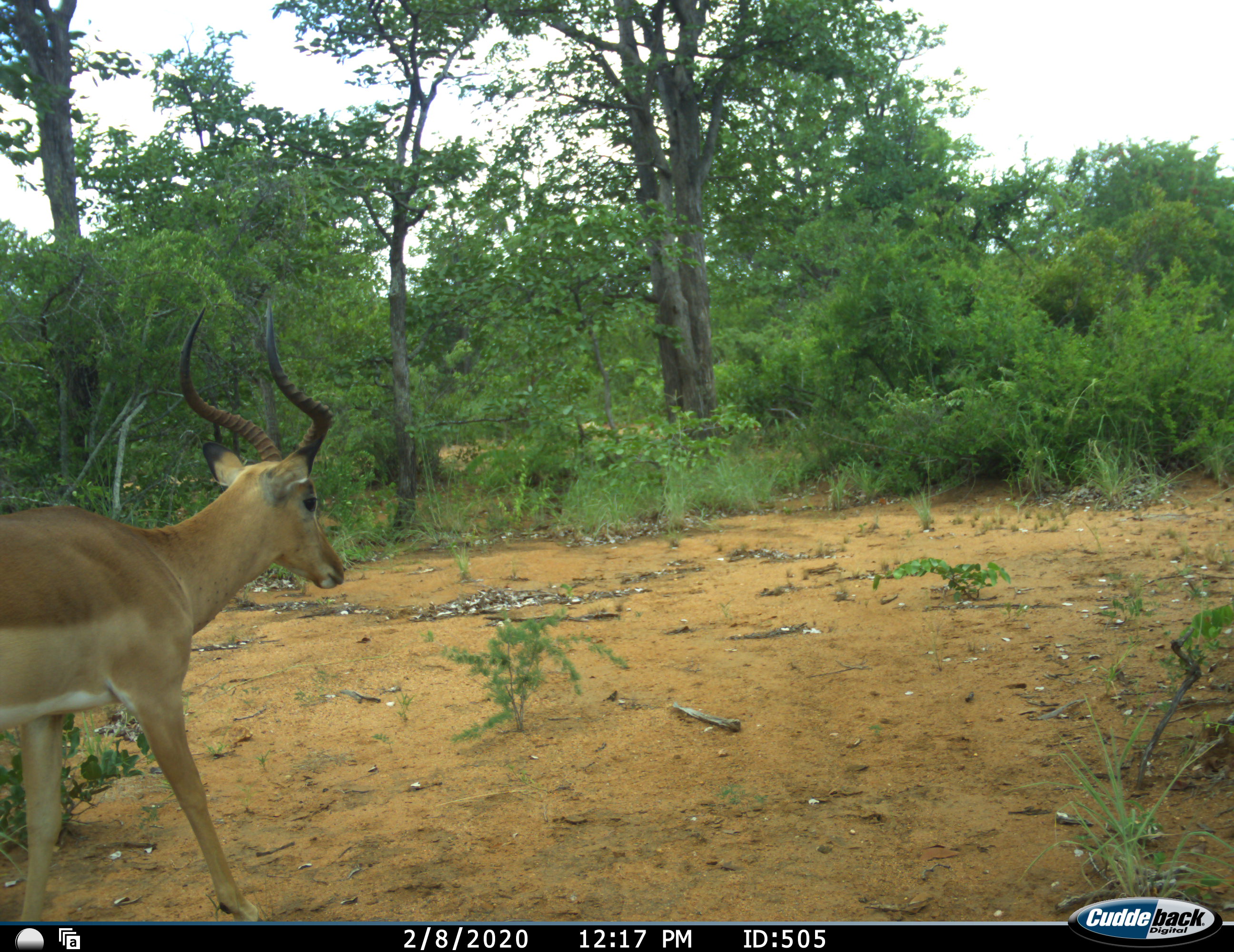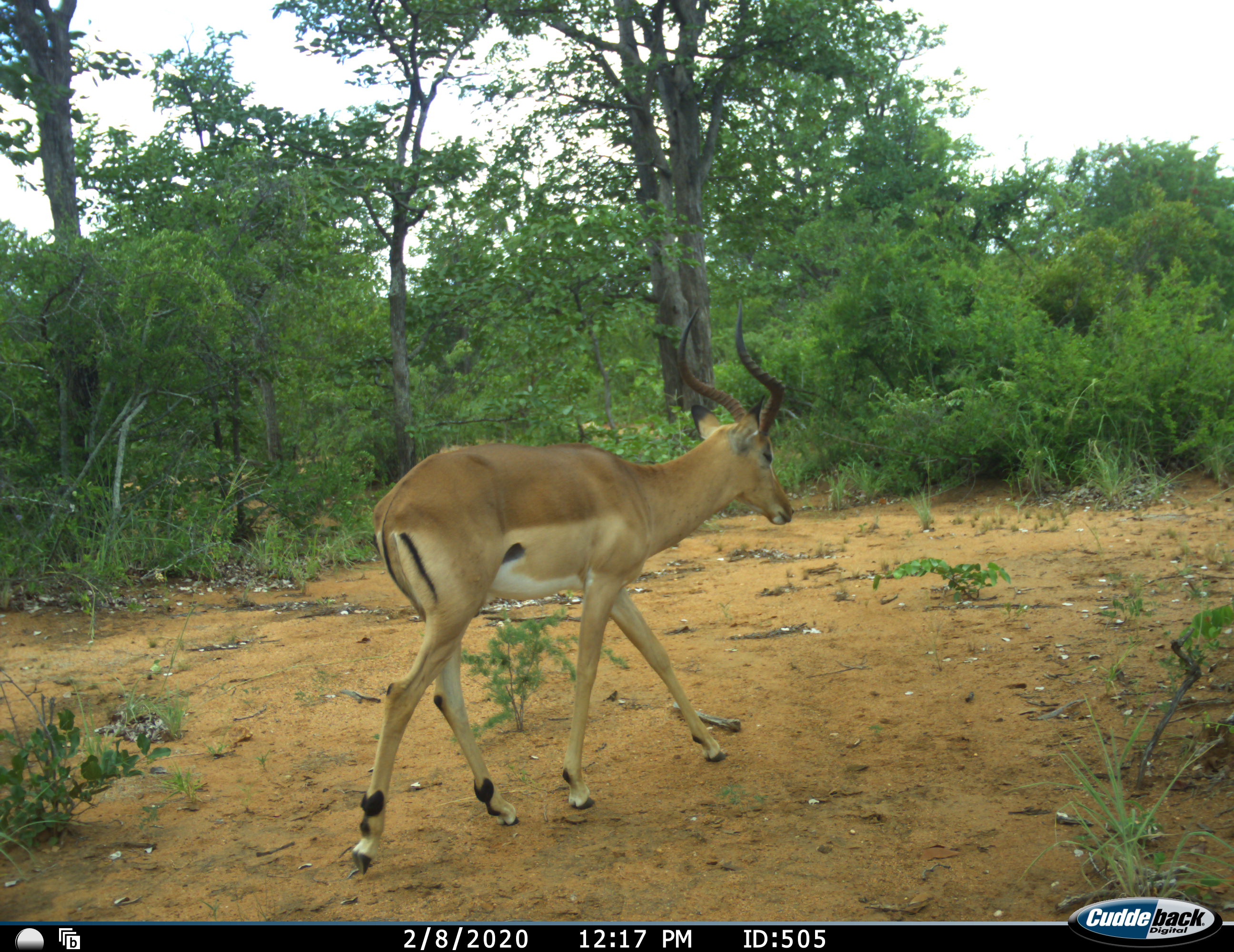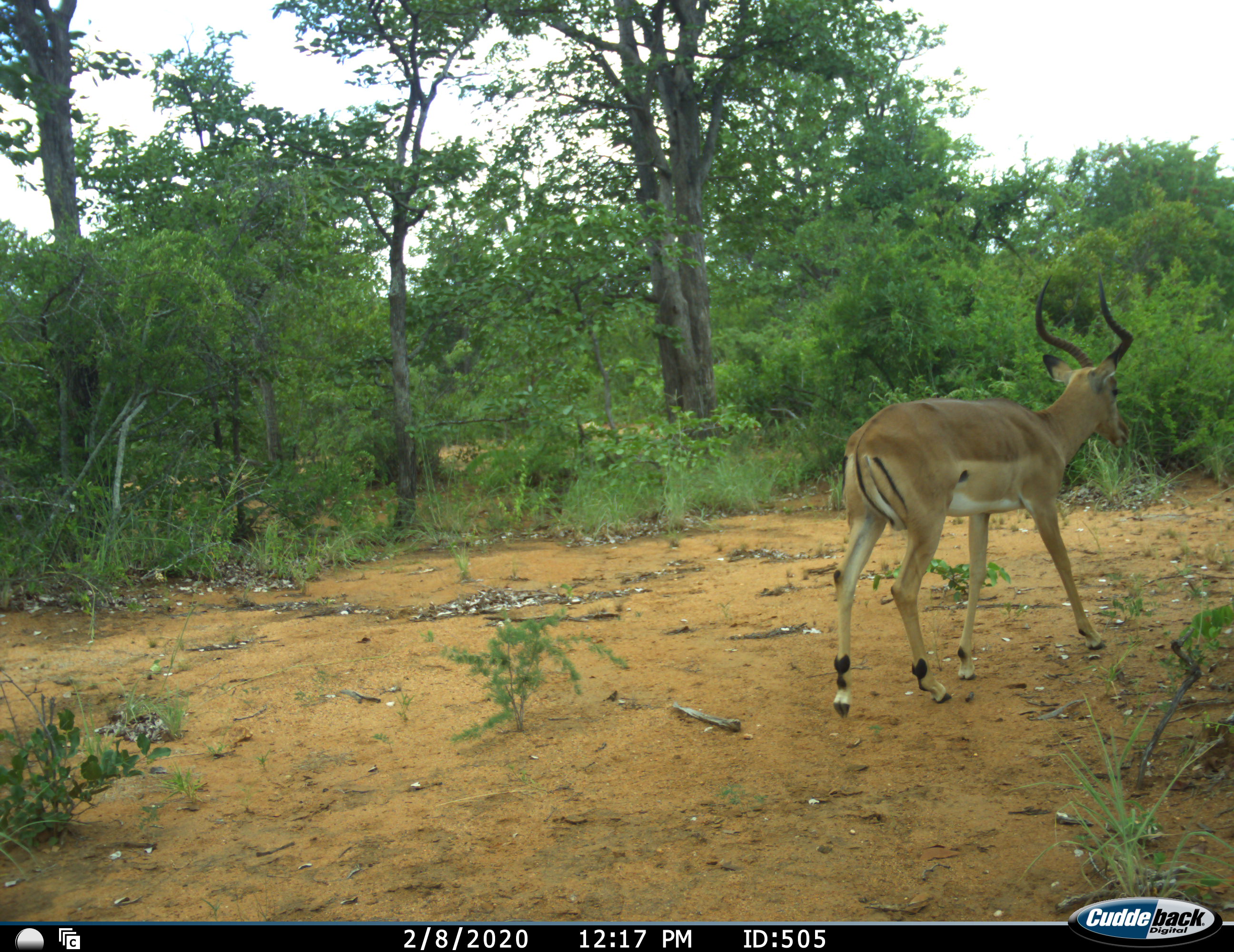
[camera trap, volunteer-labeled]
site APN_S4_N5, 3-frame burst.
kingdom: Animalia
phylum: Chordata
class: Mammalia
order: Artiodactyla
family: Bovidae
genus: Aepyceros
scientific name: Aepyceros melampus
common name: impala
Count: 1.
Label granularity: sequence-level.